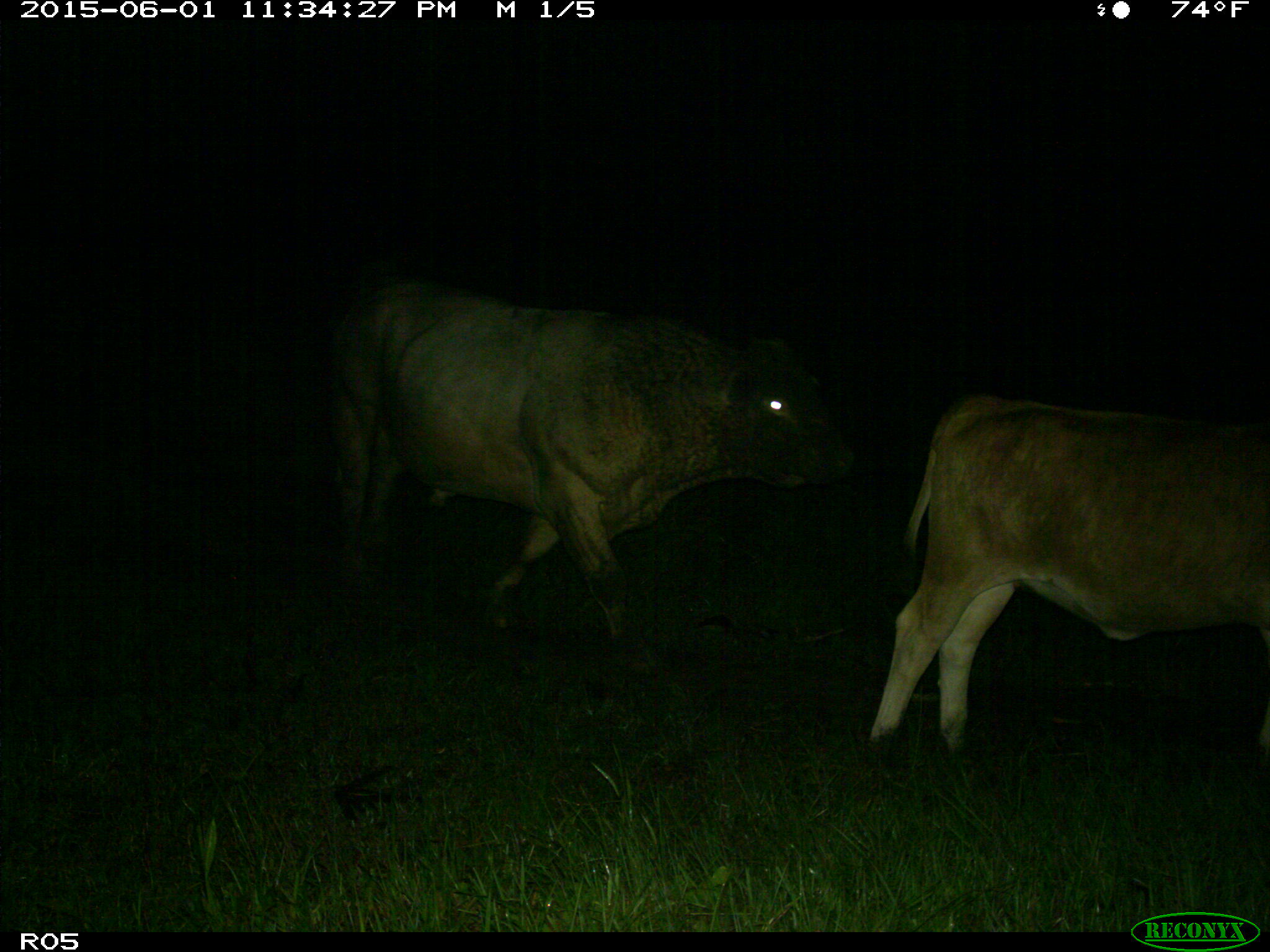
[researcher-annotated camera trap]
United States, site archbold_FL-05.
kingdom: Animalia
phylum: Chordata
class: Mammalia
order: Artiodactyla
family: Bovidae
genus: Bos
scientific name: Bos taurus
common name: domestic cow